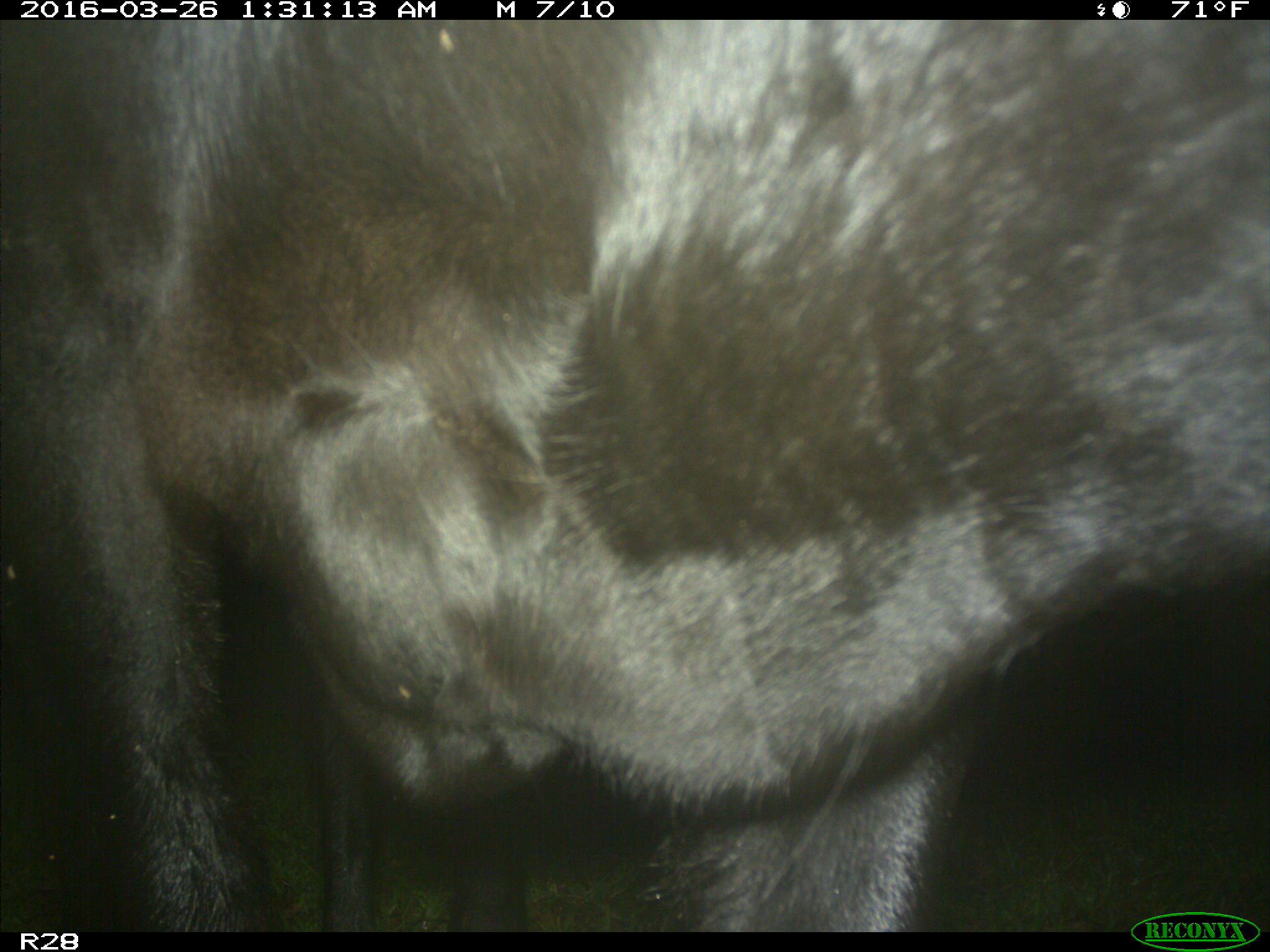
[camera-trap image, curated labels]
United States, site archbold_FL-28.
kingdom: Animalia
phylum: Chordata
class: Mammalia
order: Artiodactyla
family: Bovidae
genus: Bos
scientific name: Bos taurus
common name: domestic cow